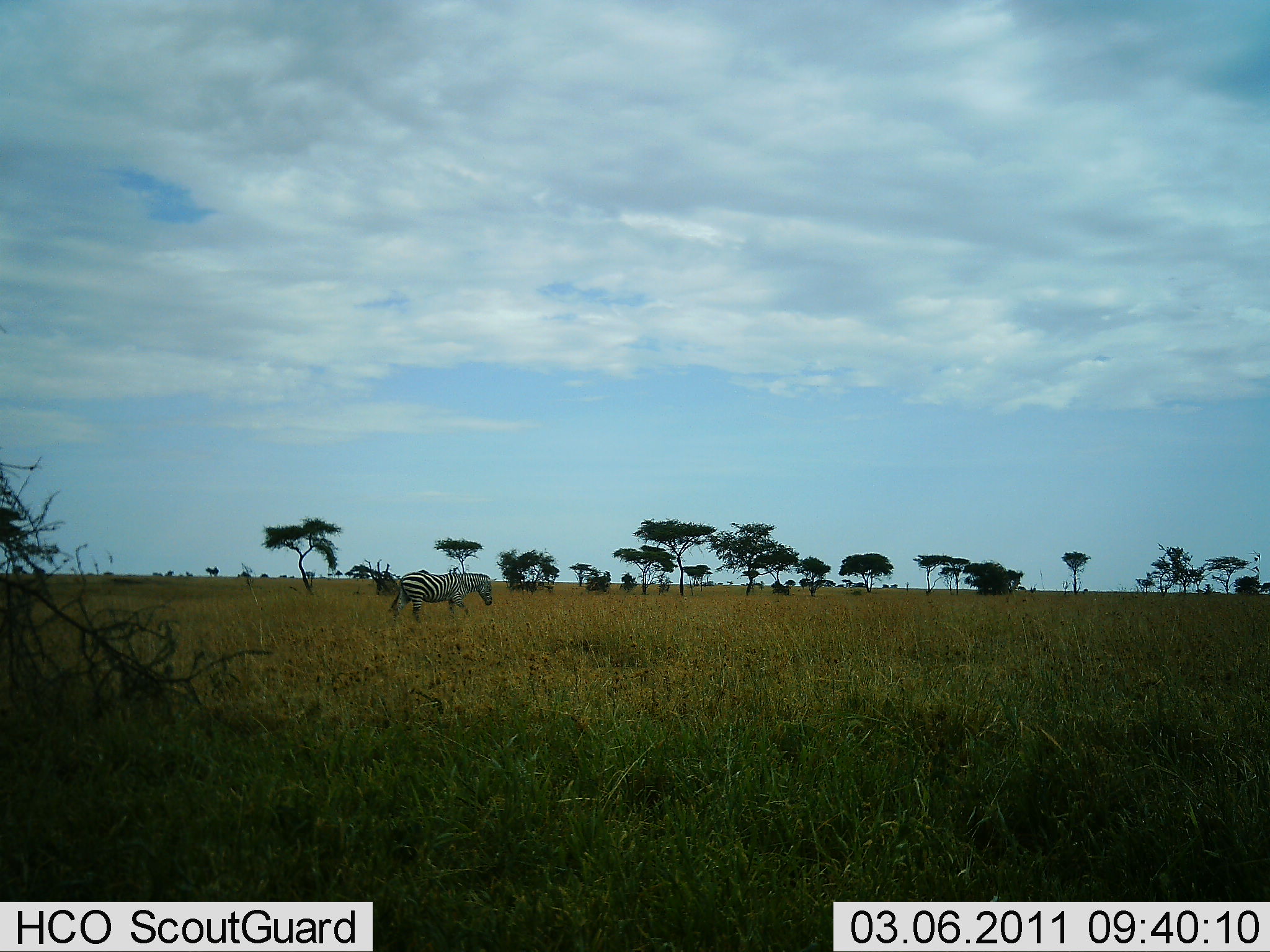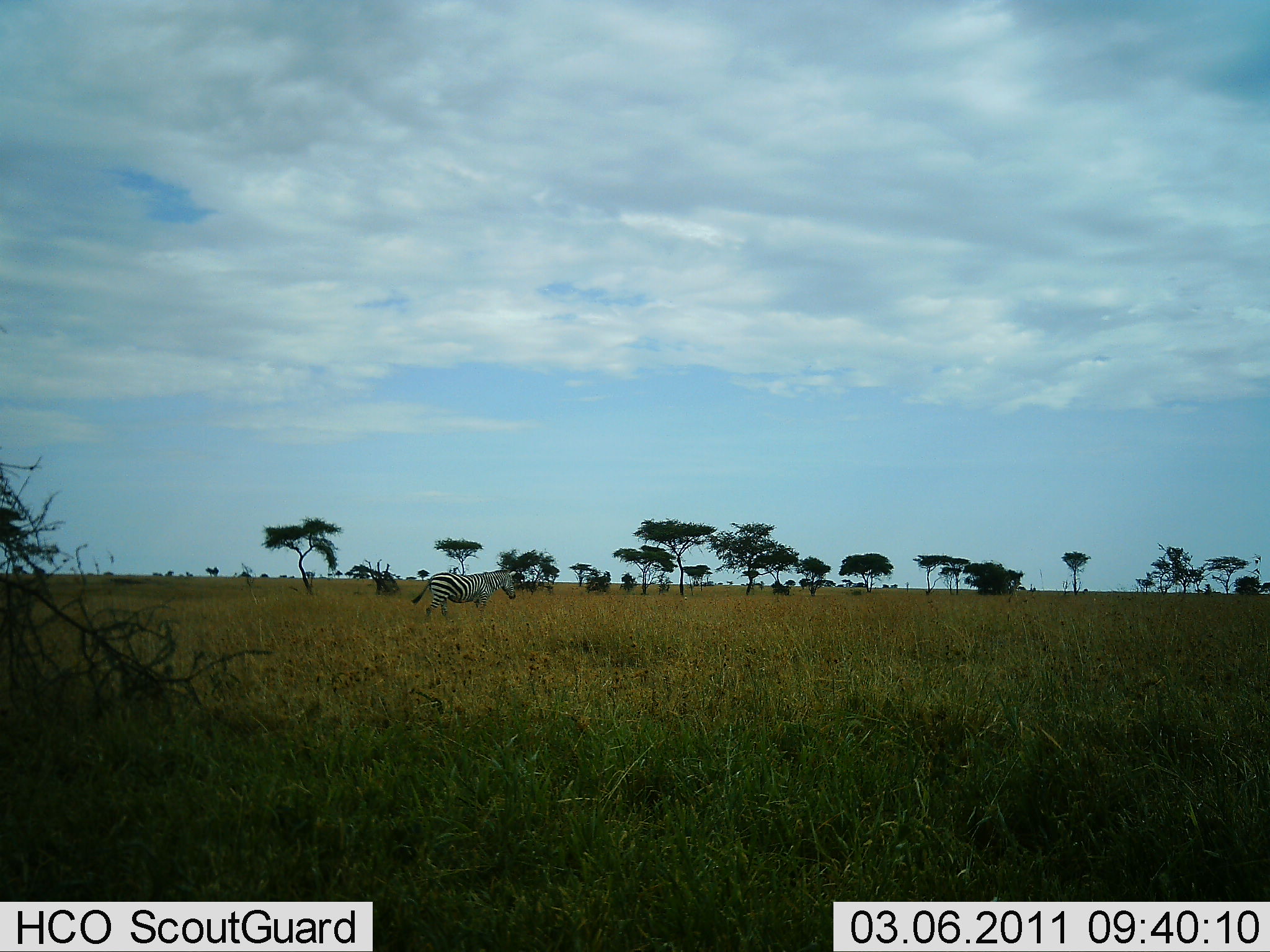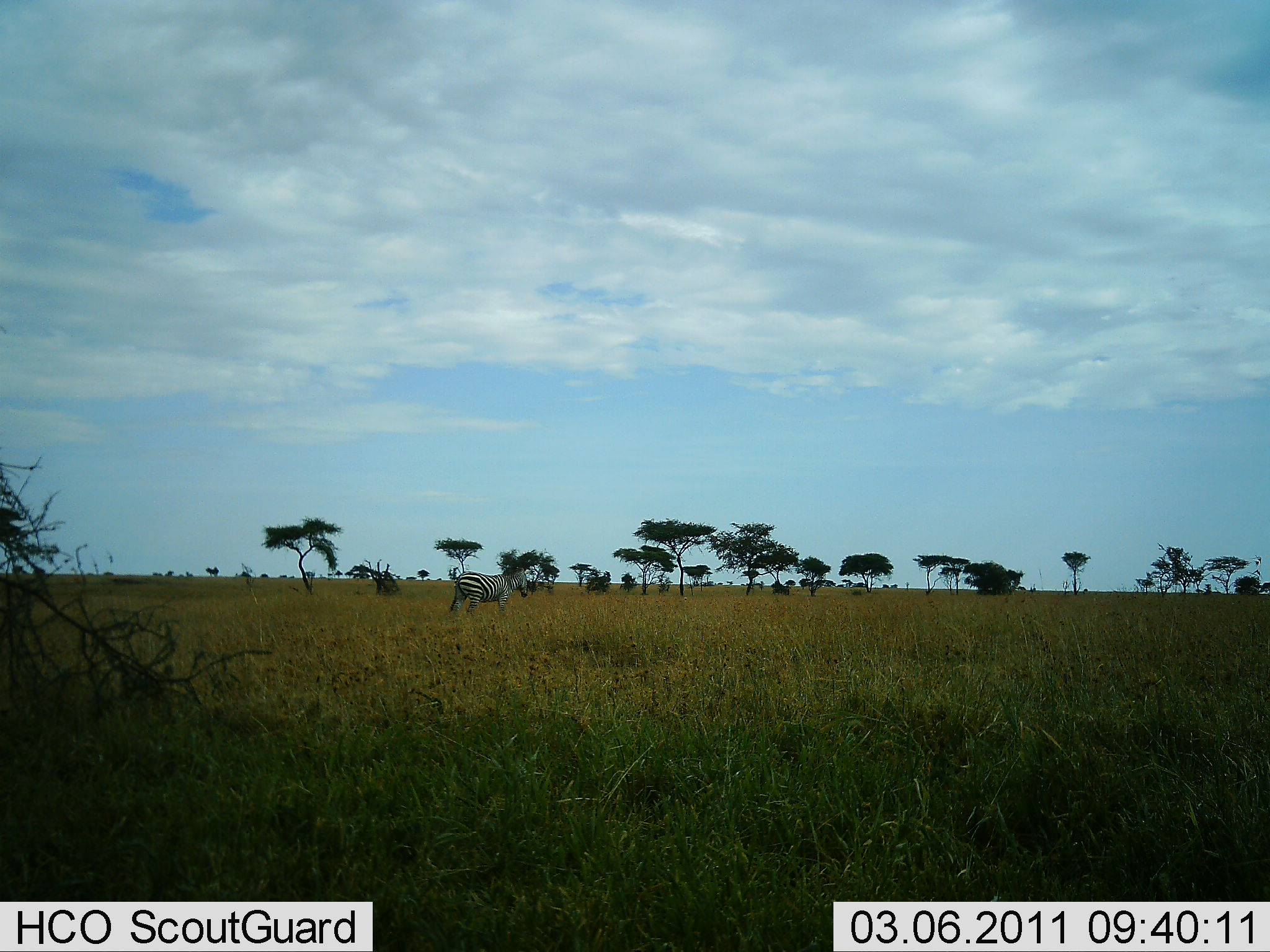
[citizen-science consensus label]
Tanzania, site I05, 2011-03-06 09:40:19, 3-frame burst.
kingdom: Animalia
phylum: Chordata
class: Mammalia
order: Perissodactyla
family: Equidae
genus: Equus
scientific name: Equus quagga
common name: plains zebra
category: zebra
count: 1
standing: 25%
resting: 0%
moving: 75%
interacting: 0%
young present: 0%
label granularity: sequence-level